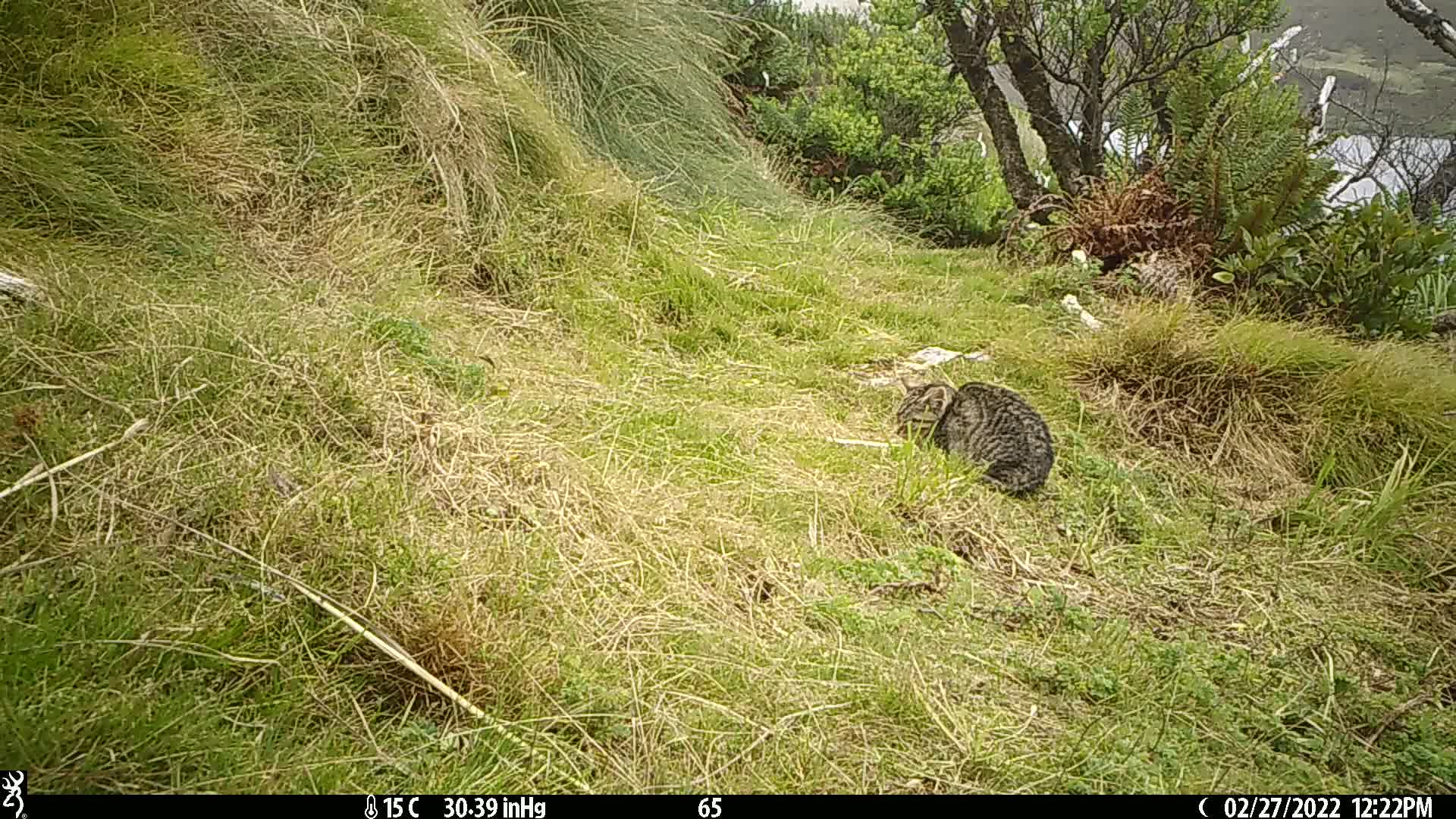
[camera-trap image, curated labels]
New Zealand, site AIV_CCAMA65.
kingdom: Animalia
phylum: Chordata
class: Mammalia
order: Carnivora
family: Felidae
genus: Felis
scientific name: Felis catus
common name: domestic cat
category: cat